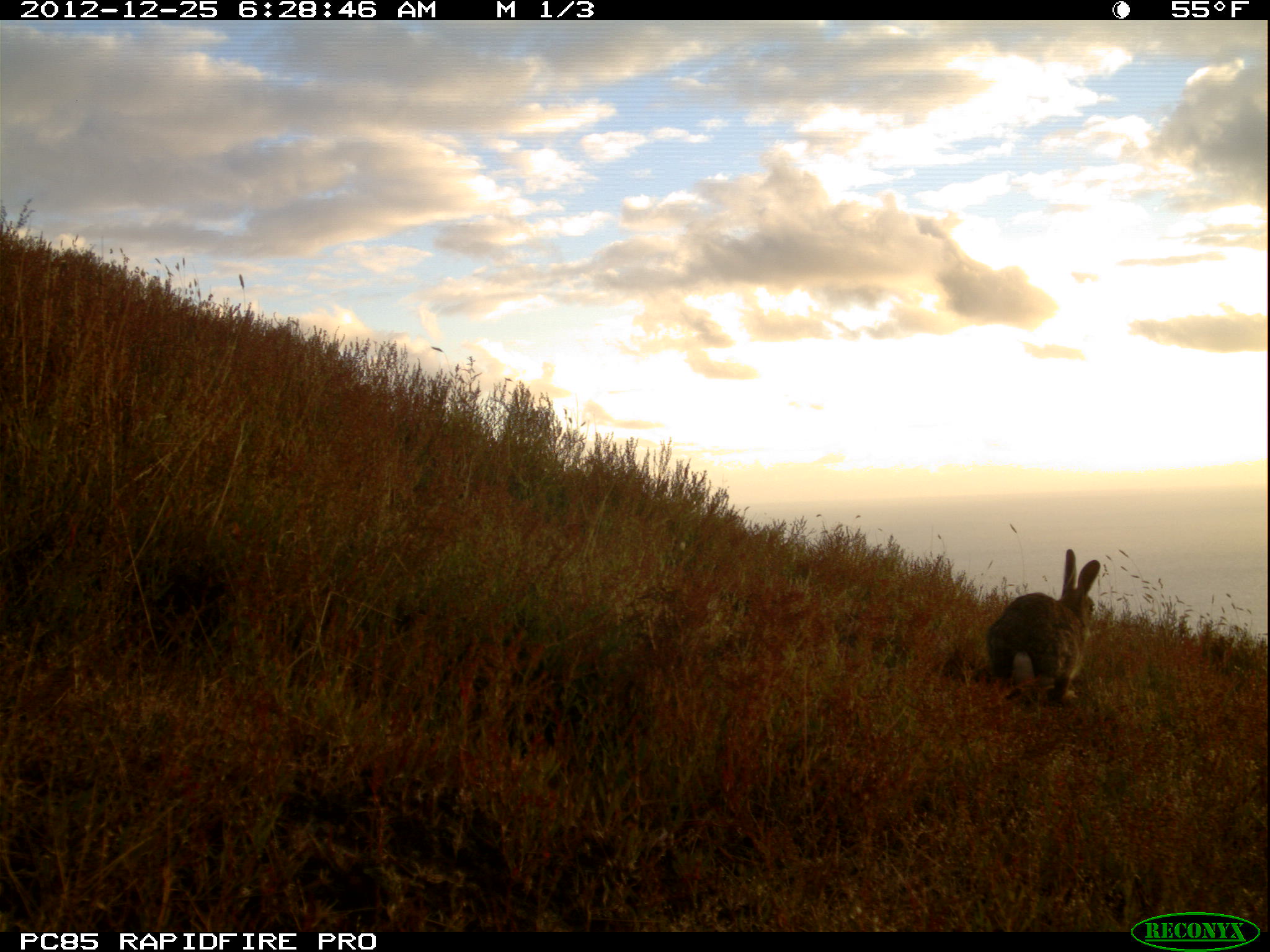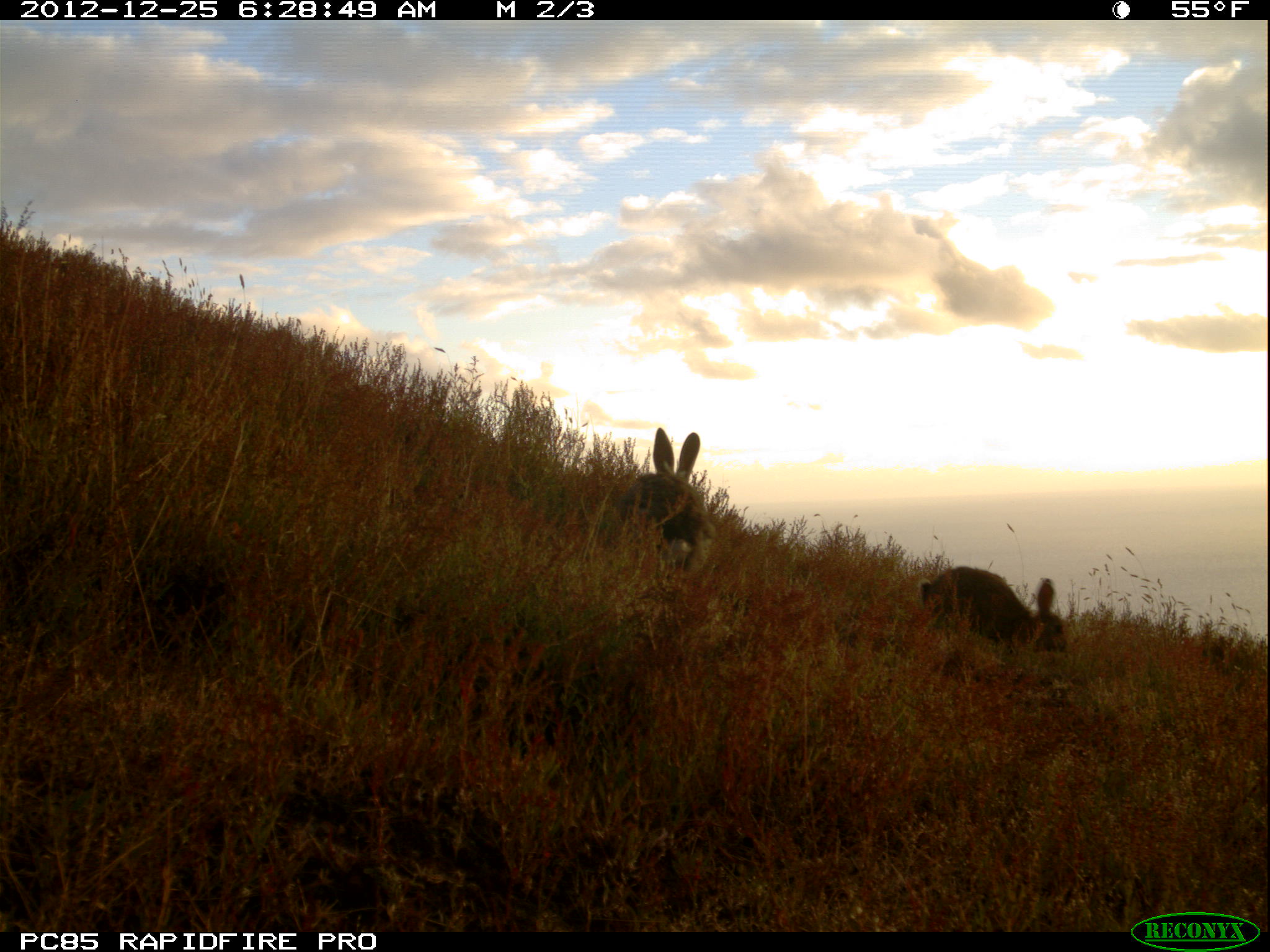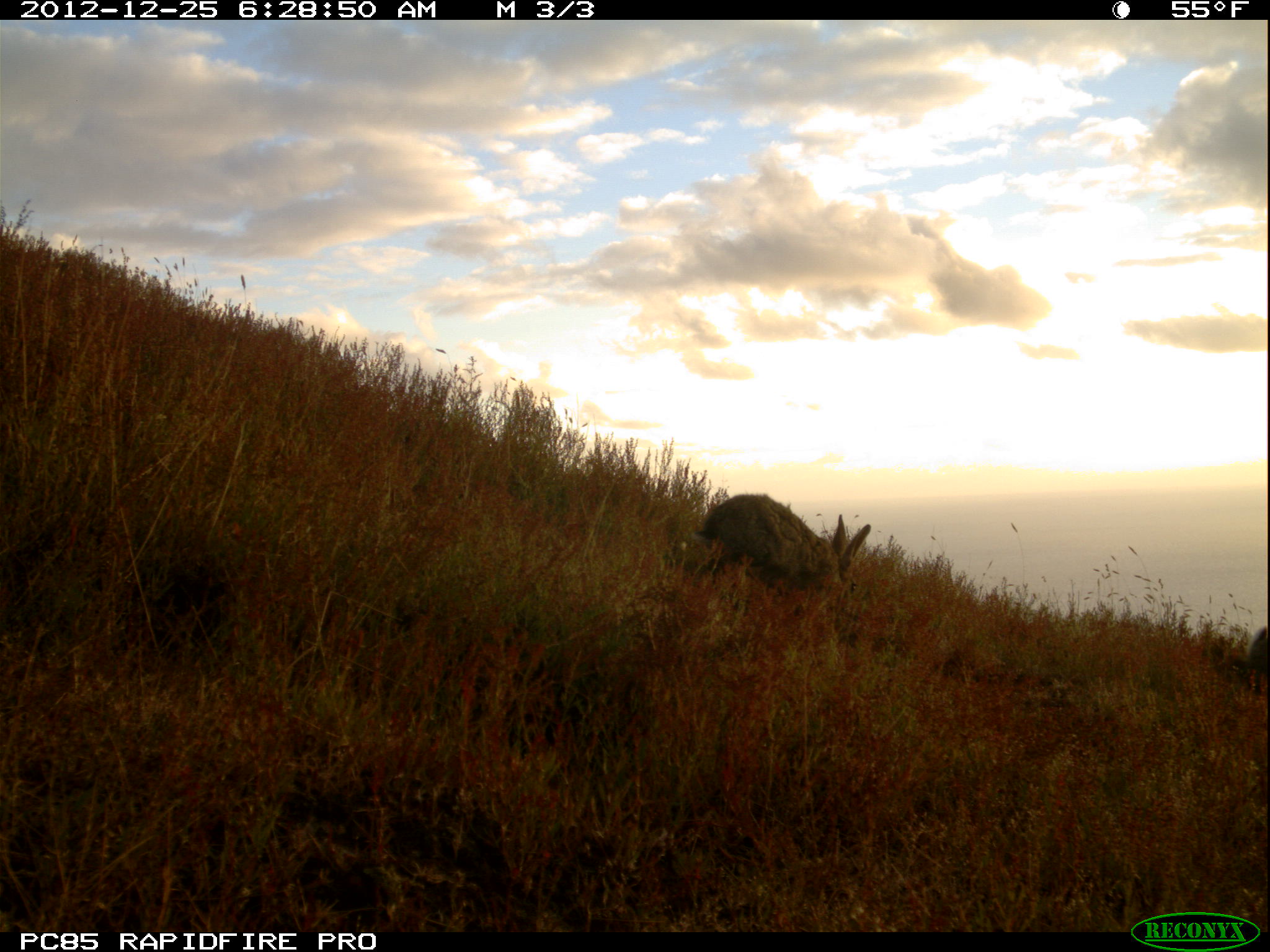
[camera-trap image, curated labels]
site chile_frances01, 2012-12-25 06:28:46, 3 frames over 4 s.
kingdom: Animalia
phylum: Chordata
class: Mammalia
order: Lagomorpha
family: Leporidae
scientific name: Leporidae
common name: rabbits and hares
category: rabbit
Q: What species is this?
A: Rabbit (rabbits and hares) (Leporidae).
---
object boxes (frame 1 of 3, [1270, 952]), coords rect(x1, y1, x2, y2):
rabbit: rect(985, 549, 1102, 708)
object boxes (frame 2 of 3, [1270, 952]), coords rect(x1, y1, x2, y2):
rabbit: rect(614, 425, 713, 573); rect(915, 567, 1065, 661)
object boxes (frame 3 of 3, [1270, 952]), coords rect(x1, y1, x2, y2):
rabbit: rect(690, 492, 874, 605); rect(1234, 619, 1269, 701)